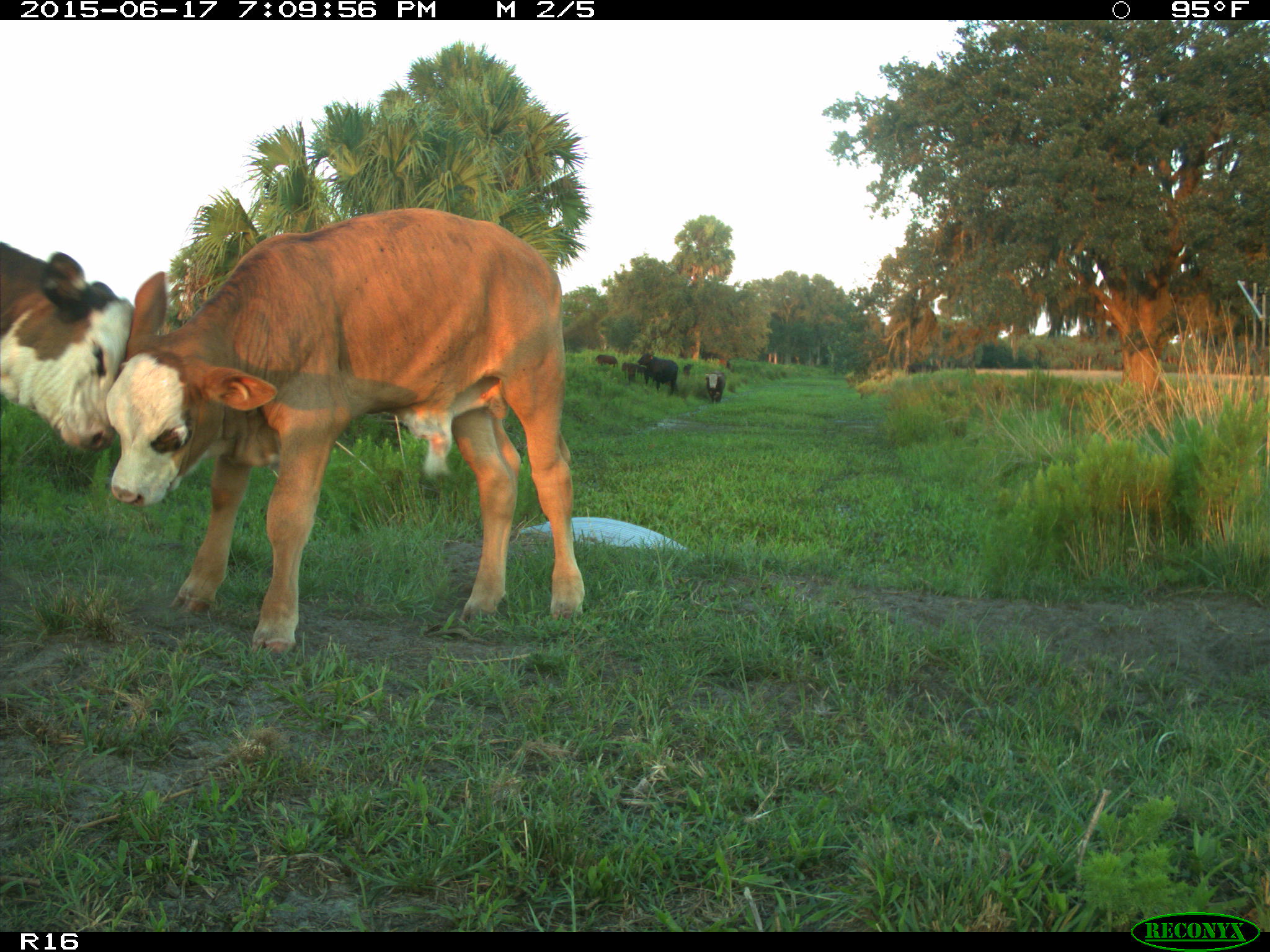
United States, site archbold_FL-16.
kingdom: Animalia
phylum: Chordata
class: Mammalia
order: Artiodactyla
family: Bovidae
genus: Bos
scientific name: Bos taurus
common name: domestic cow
Bos taurus (domestic cow).